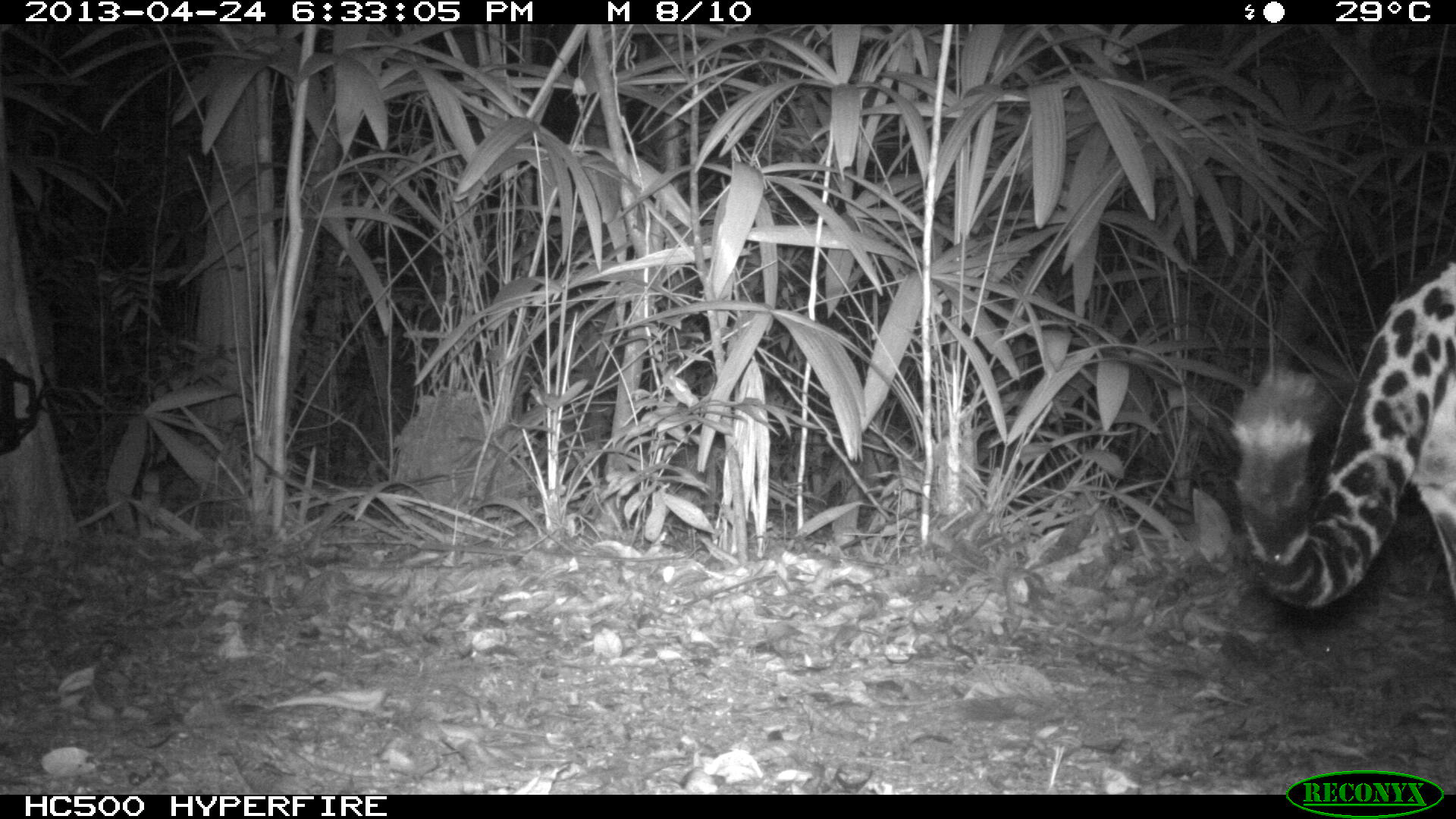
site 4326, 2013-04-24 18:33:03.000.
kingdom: Animalia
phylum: Chordata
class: Mammalia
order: Carnivora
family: Felidae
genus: Panthera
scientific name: Panthera onca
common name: jaguar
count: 1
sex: male